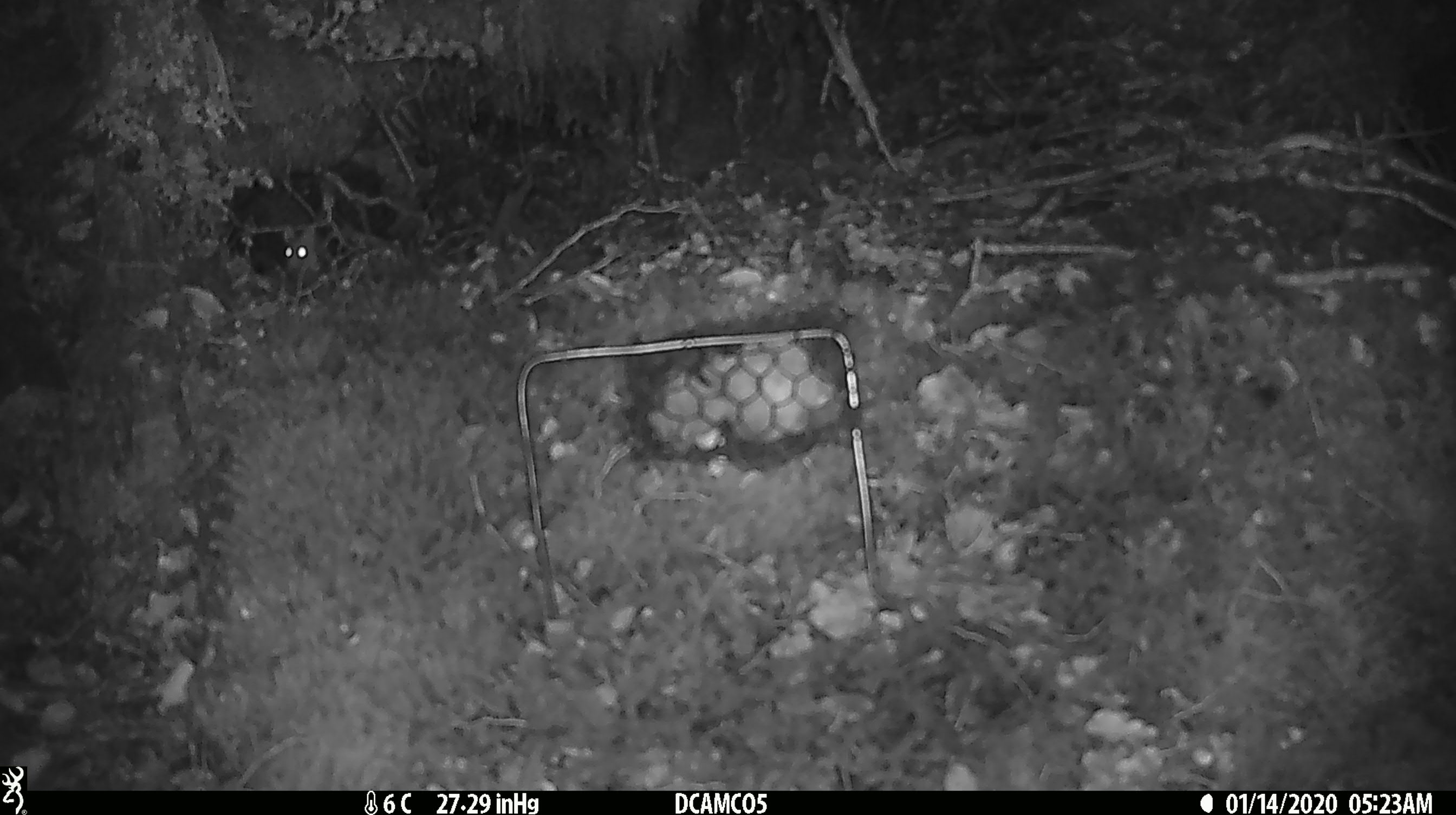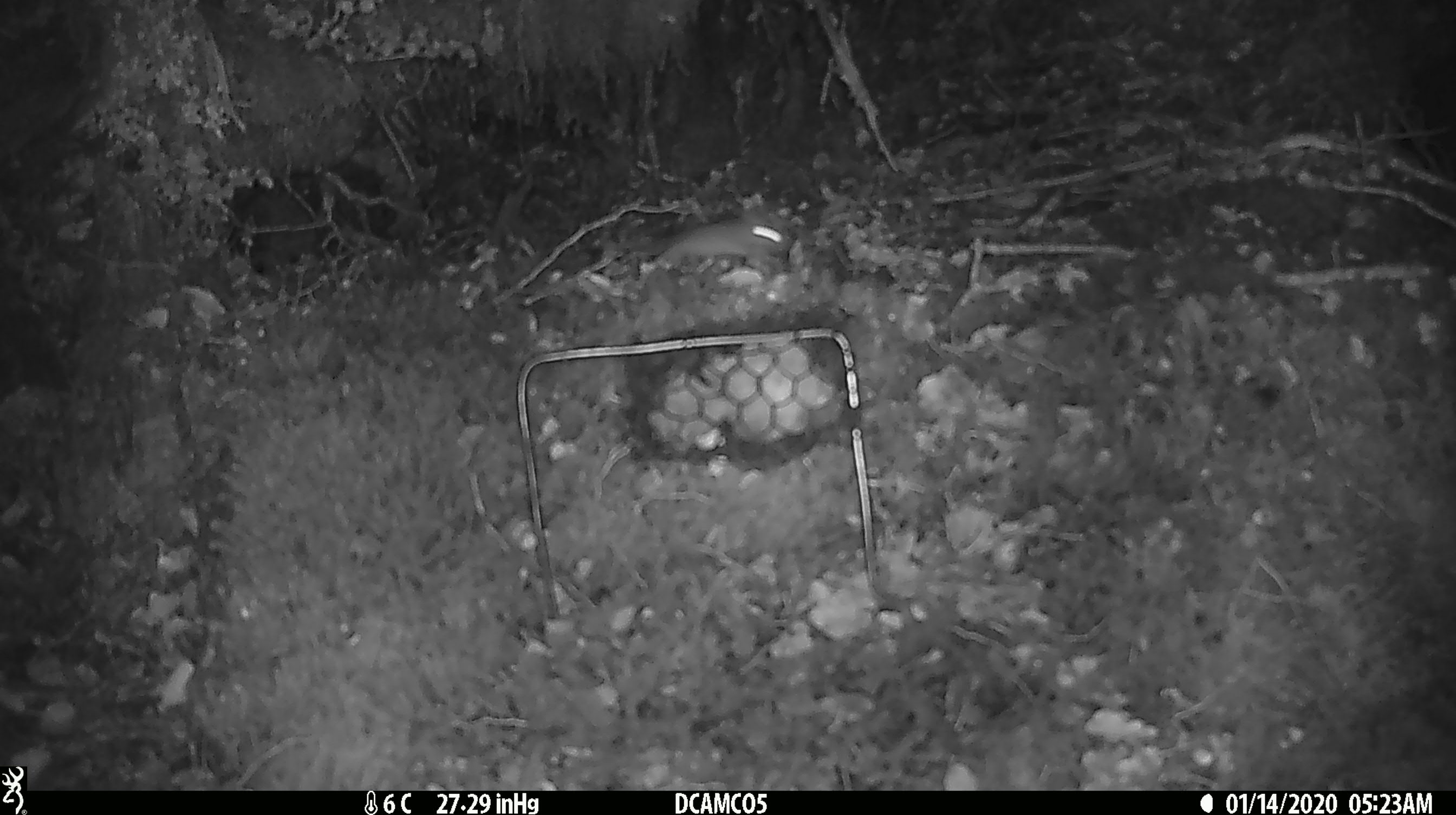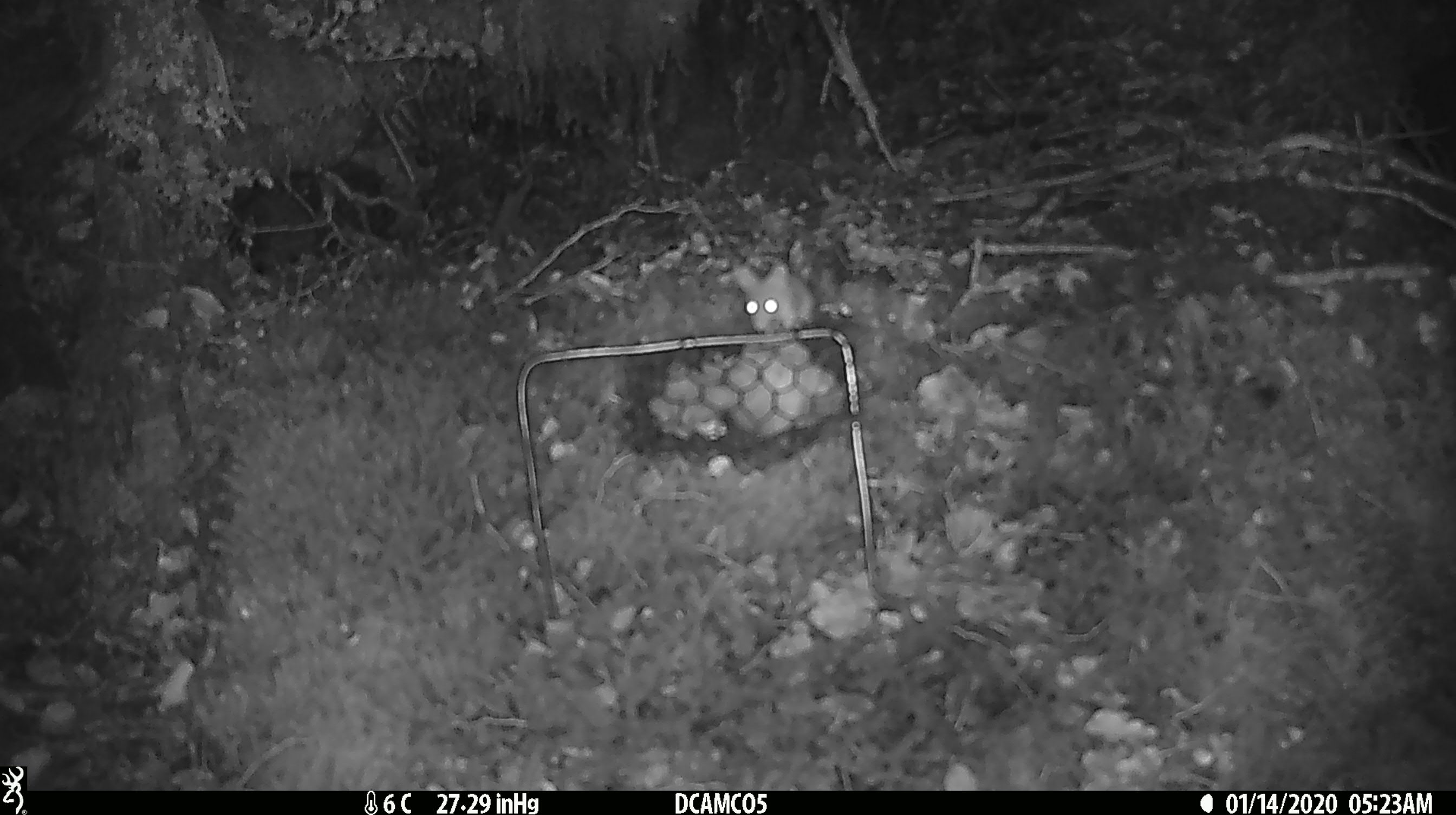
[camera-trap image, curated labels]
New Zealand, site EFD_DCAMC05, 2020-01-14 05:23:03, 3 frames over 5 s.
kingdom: Animalia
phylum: Chordata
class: Mammalia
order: Rodentia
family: Muridae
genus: Mus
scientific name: Mus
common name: mouse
Mouse (Mus).